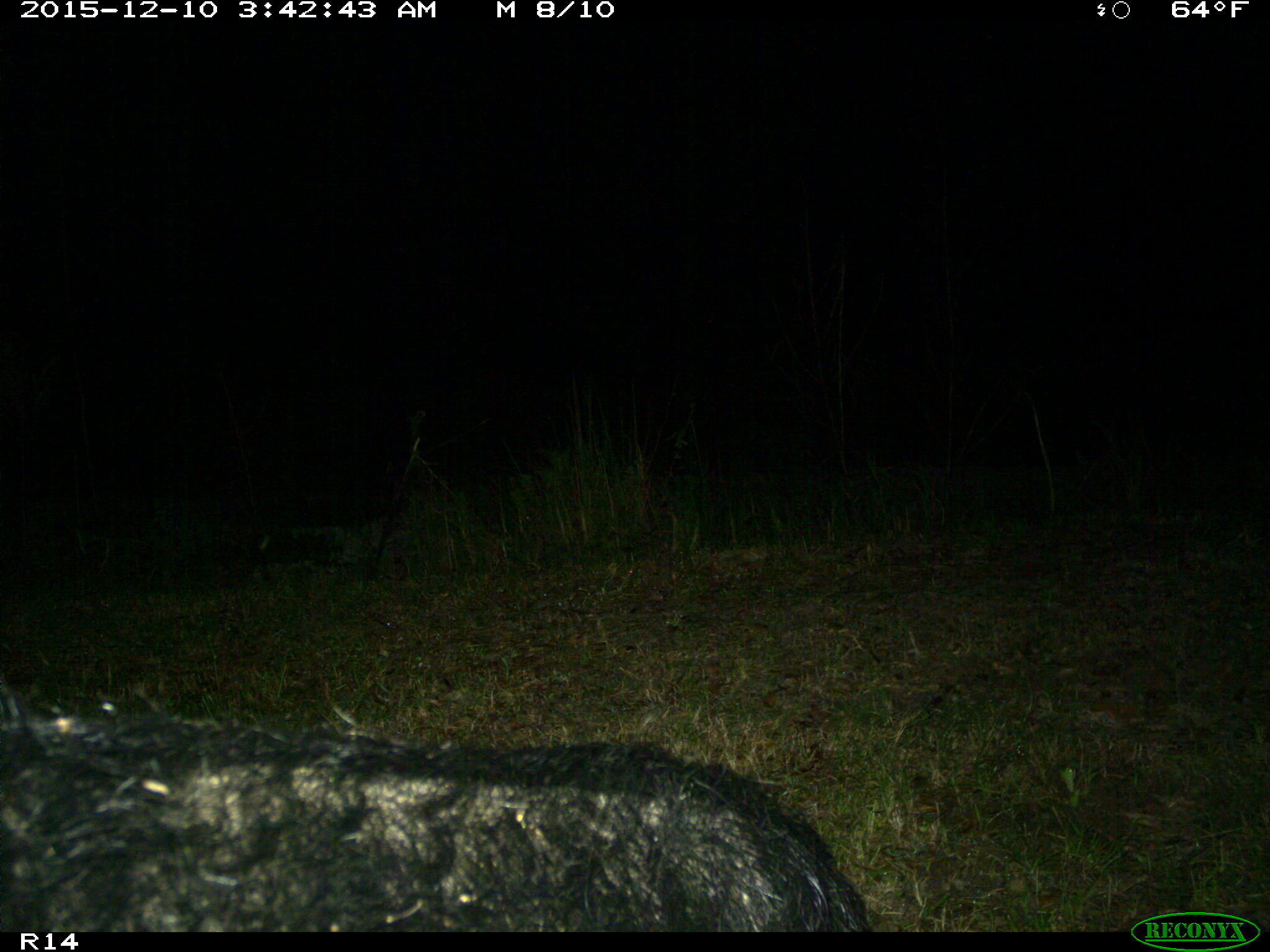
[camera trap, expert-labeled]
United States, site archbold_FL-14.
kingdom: Animalia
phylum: Chordata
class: Mammalia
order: Artiodactyla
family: Suidae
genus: Sus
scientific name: Sus scrofa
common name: wild boar